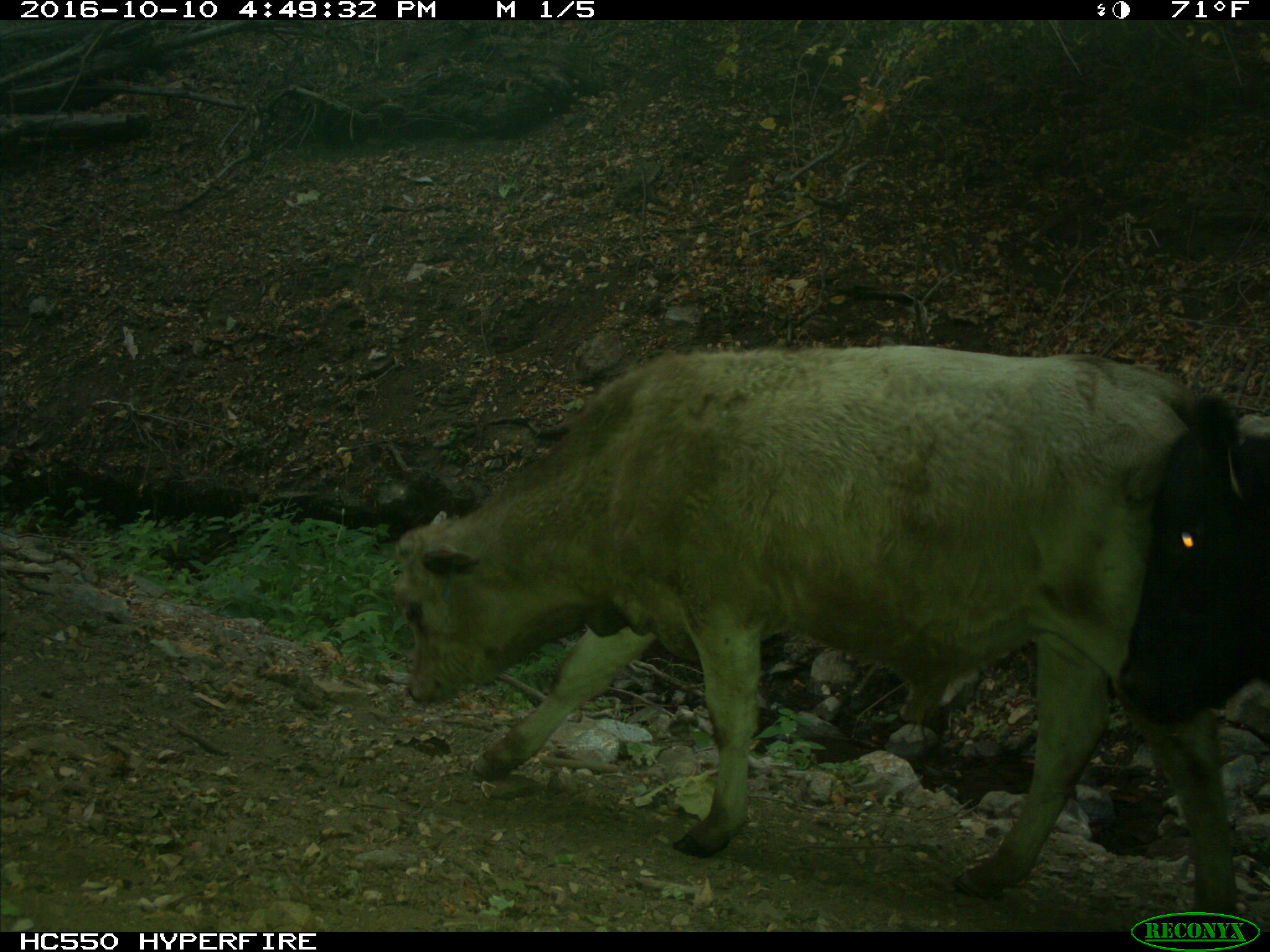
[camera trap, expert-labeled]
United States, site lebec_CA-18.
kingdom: Animalia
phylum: Chordata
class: Mammalia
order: Artiodactyla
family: Bovidae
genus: Bos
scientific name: Bos taurus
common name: domestic cow